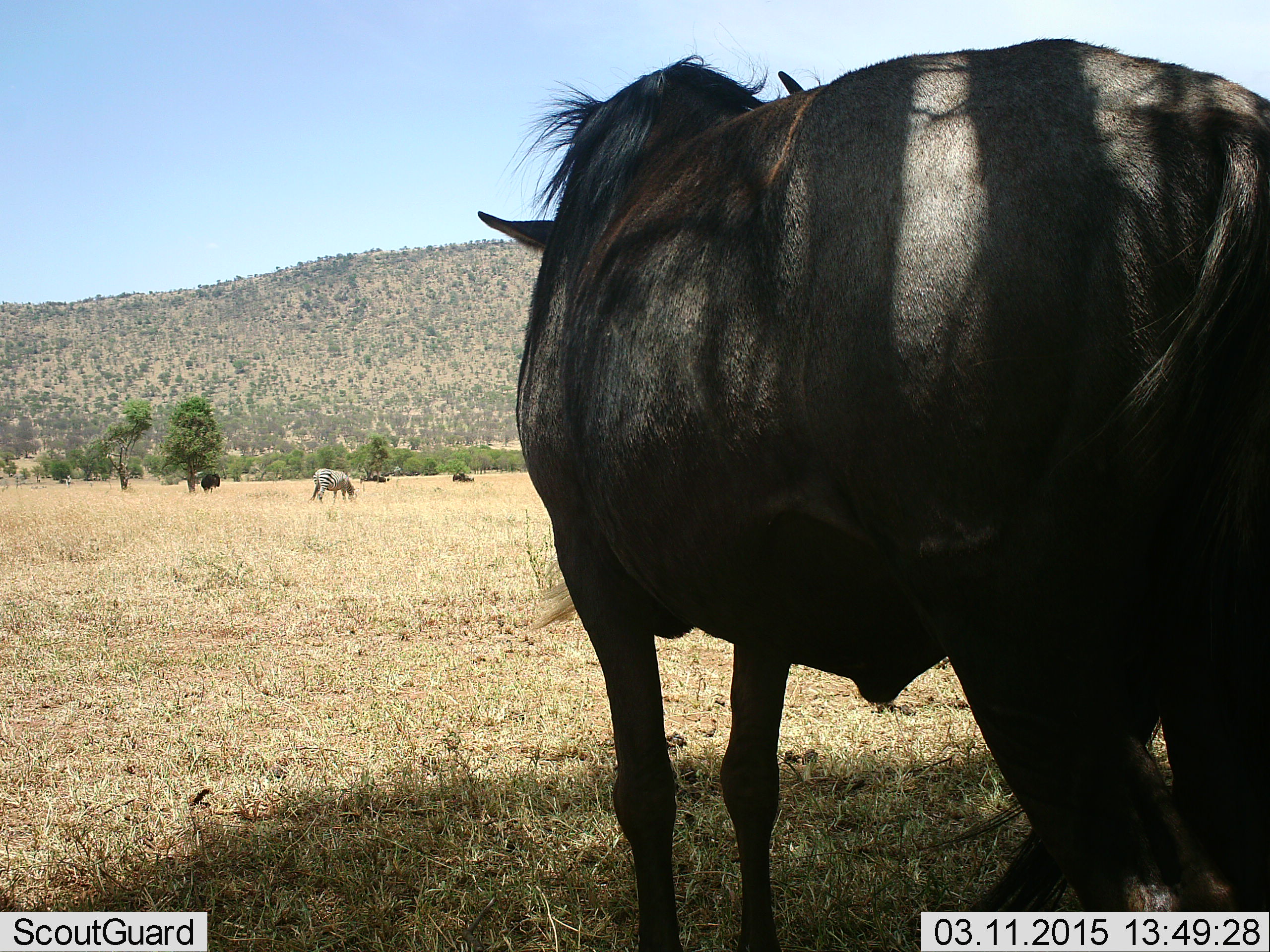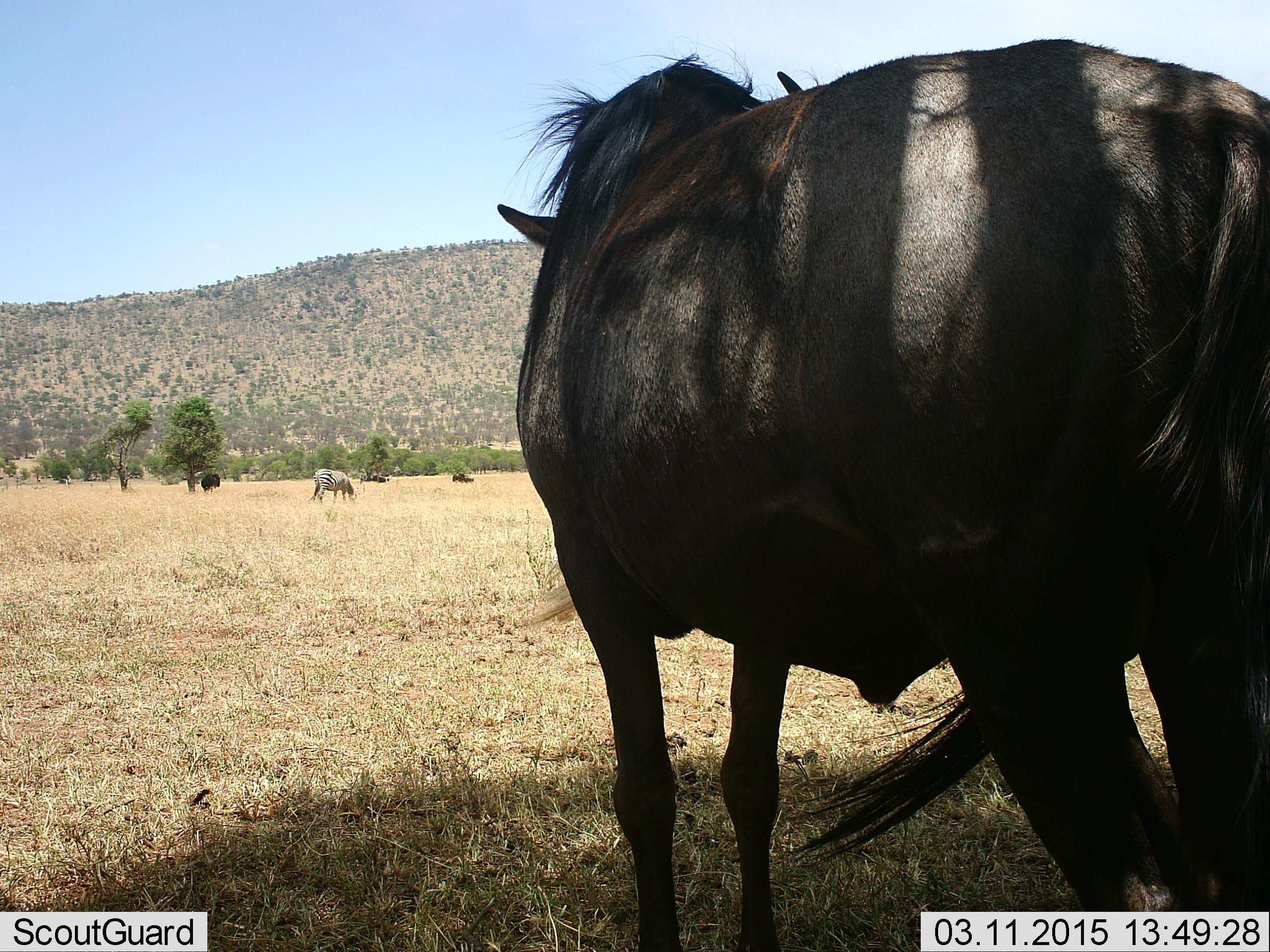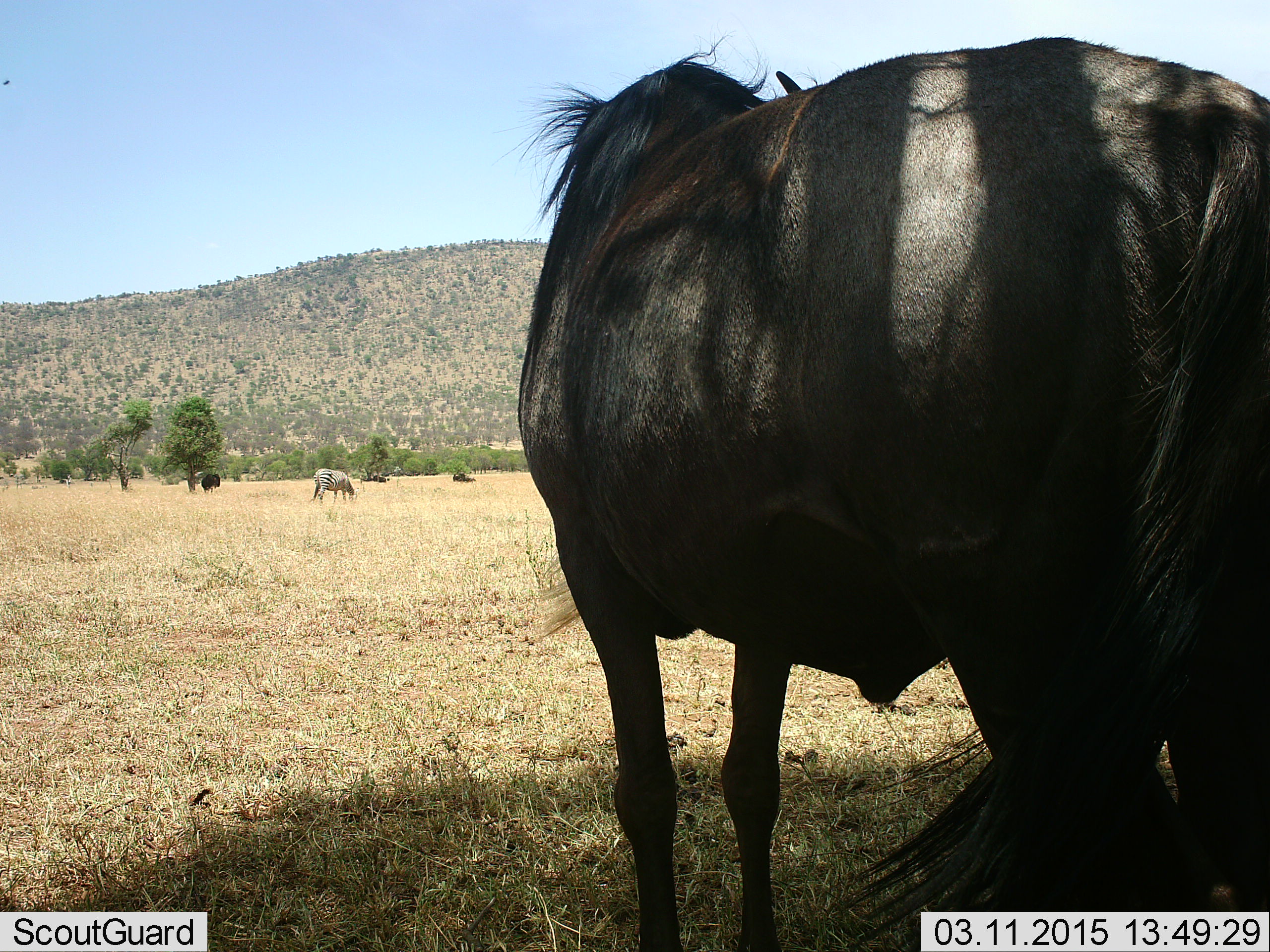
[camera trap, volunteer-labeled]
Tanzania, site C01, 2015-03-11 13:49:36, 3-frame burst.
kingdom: Animalia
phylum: Chordata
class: Mammalia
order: Artiodactyla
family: Bovidae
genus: Connochaetes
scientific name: Connochaetes taurinus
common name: blue wildebeest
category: wildebeest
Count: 3.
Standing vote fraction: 92%.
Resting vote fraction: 25%.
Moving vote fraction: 17%.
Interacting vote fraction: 0%.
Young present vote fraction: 0%.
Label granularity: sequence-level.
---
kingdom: Animalia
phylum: Chordata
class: Mammalia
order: Perissodactyla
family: Equidae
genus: Equus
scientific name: Equus quagga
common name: plains zebra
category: zebra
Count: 1.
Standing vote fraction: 40%.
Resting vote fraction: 0%.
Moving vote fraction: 0%.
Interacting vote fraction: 0%.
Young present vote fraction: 0%.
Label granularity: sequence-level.